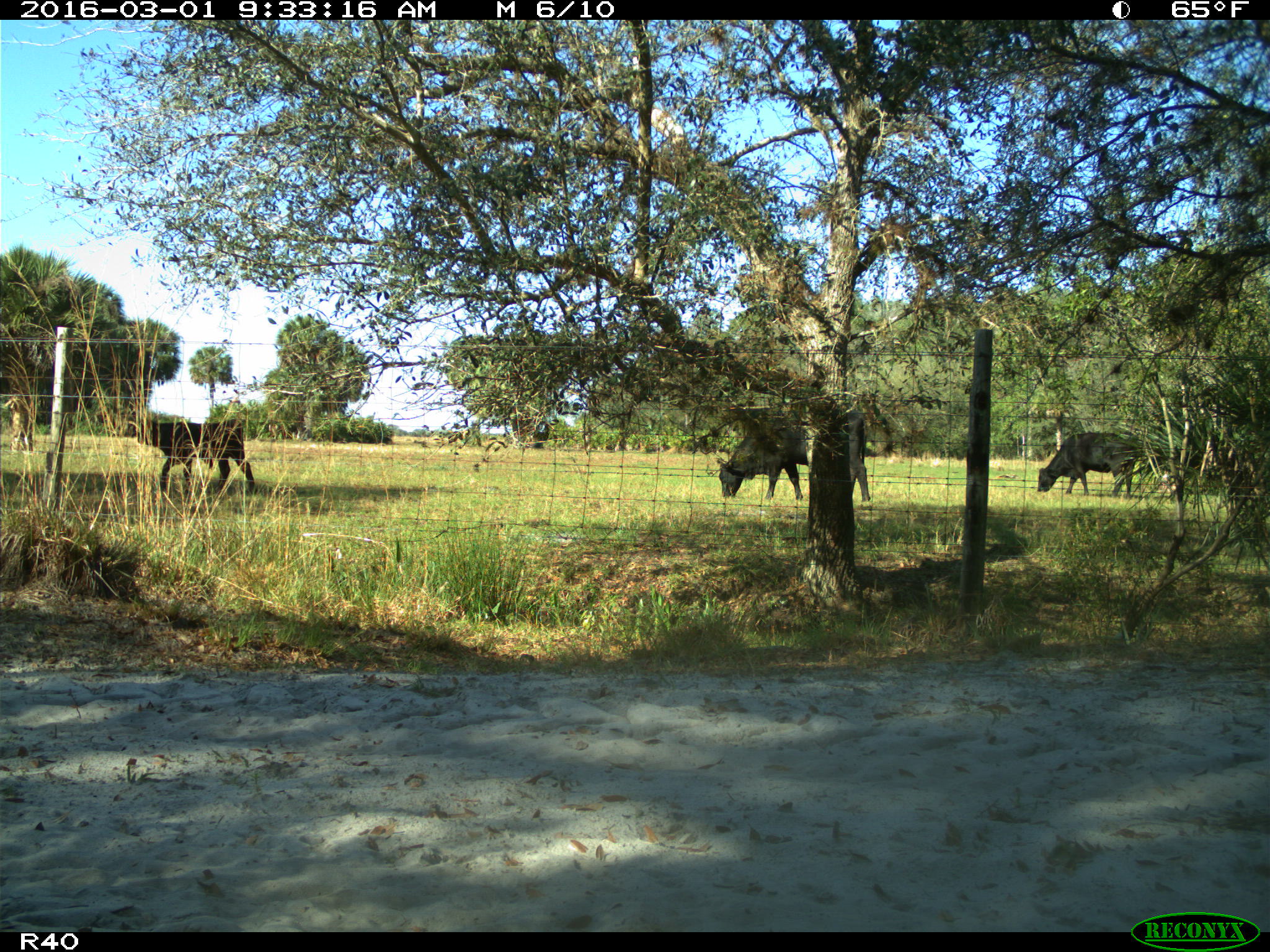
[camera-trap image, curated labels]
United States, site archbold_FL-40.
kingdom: Animalia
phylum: Chordata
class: Mammalia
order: Artiodactyla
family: Bovidae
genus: Bos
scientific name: Bos taurus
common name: domestic cow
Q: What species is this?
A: Bos taurus (domestic cow).